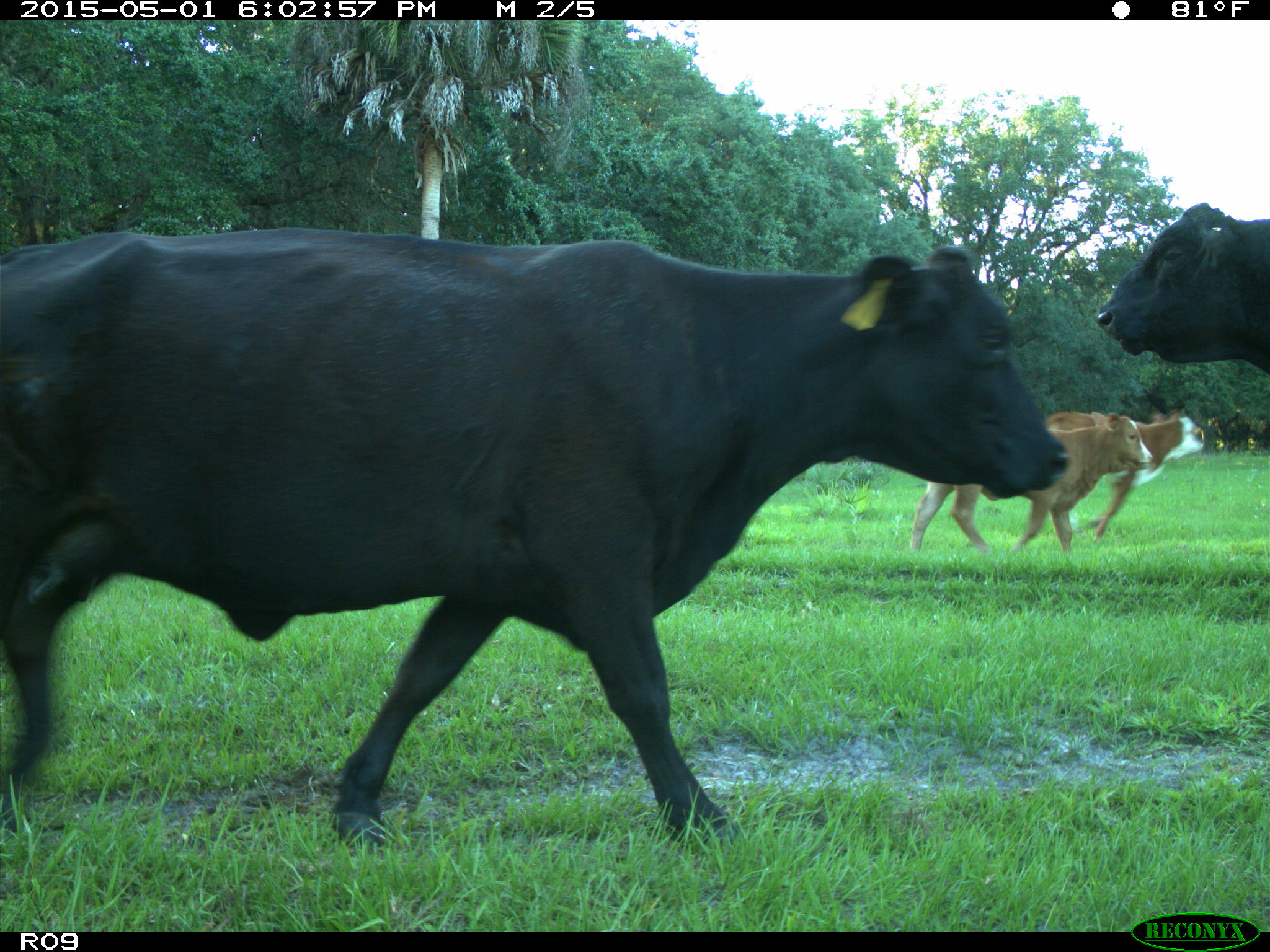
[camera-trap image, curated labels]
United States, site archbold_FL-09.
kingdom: Animalia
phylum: Chordata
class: Mammalia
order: Artiodactyla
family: Bovidae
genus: Bos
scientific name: Bos taurus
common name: domestic cow